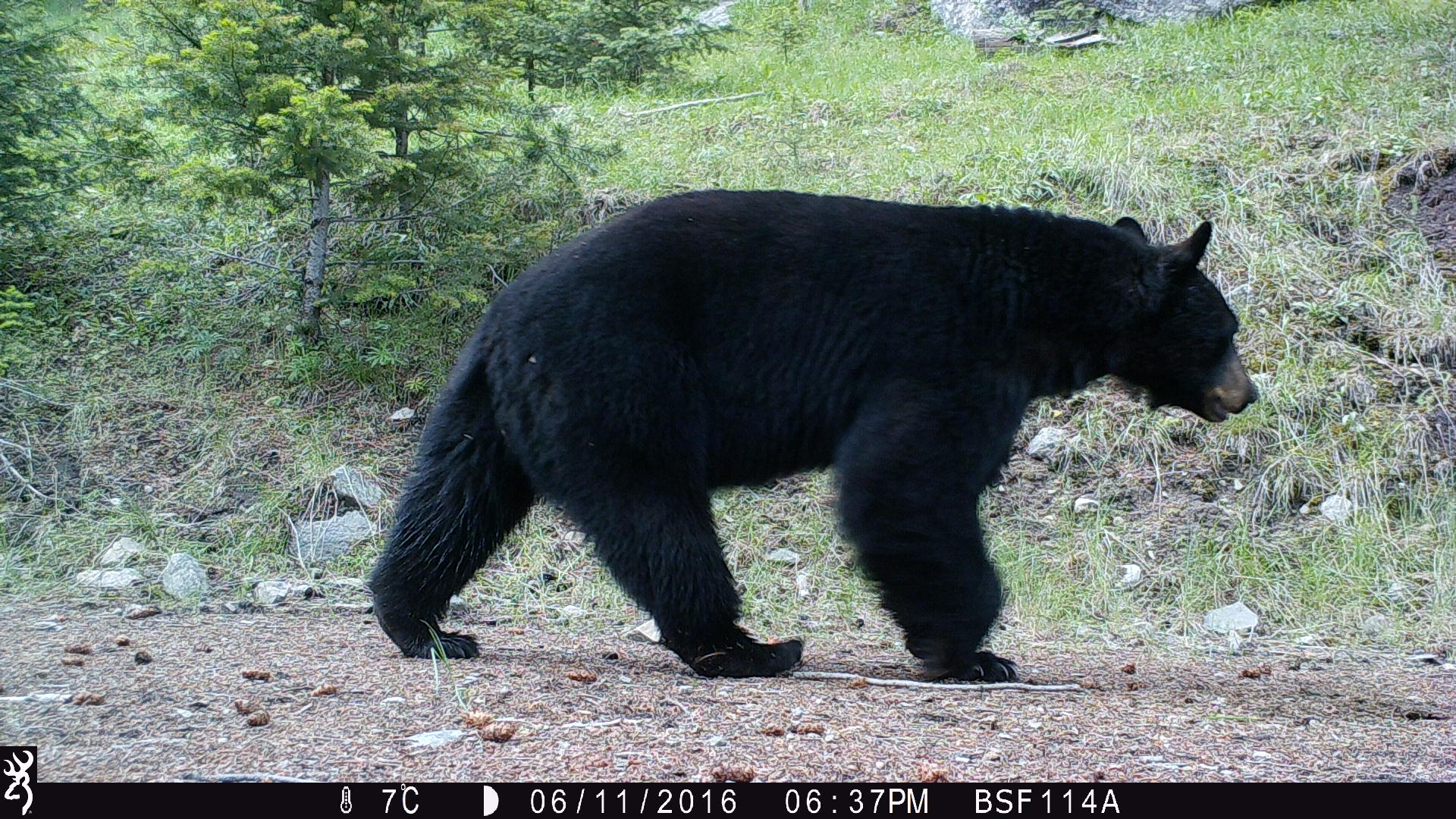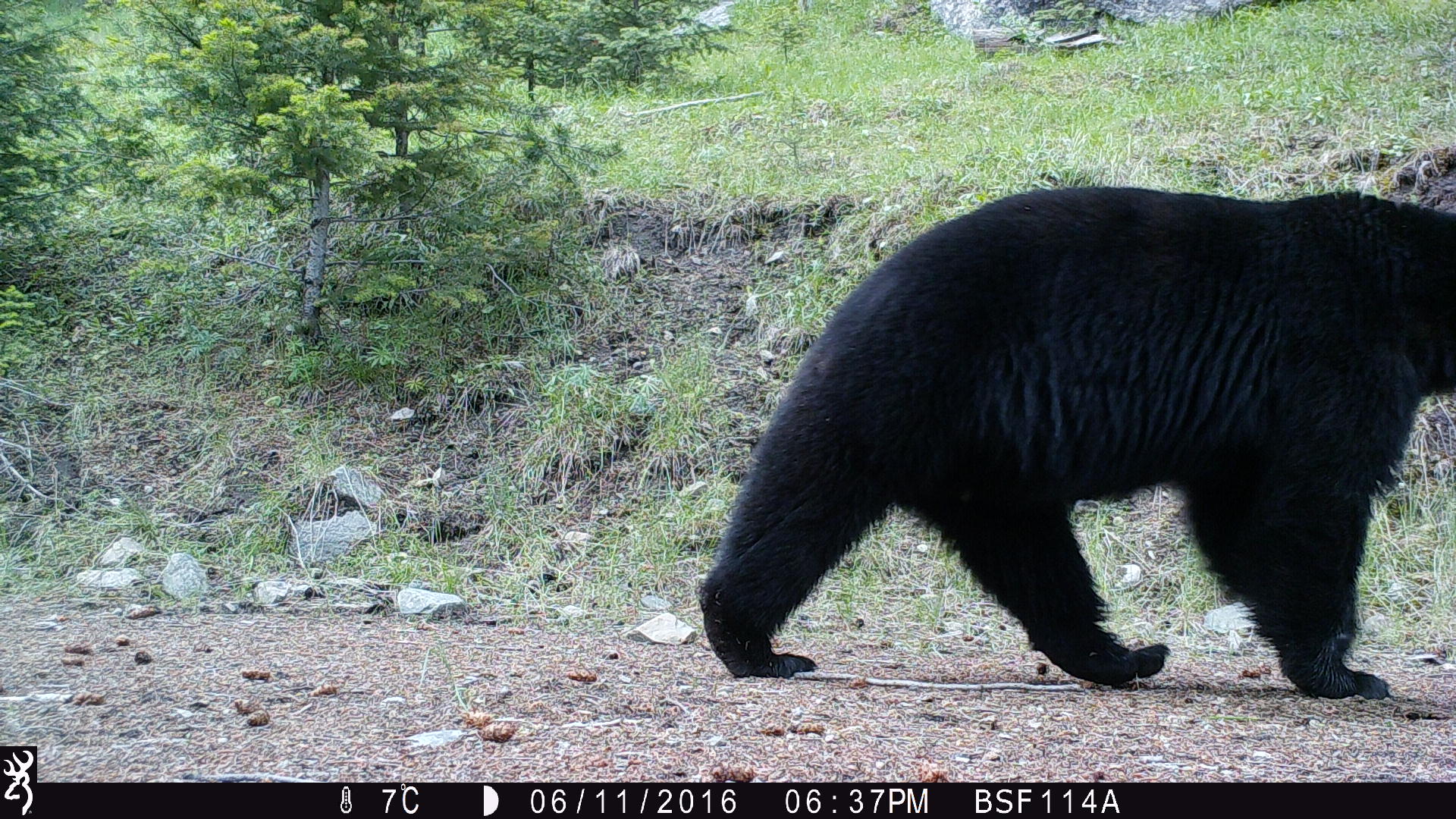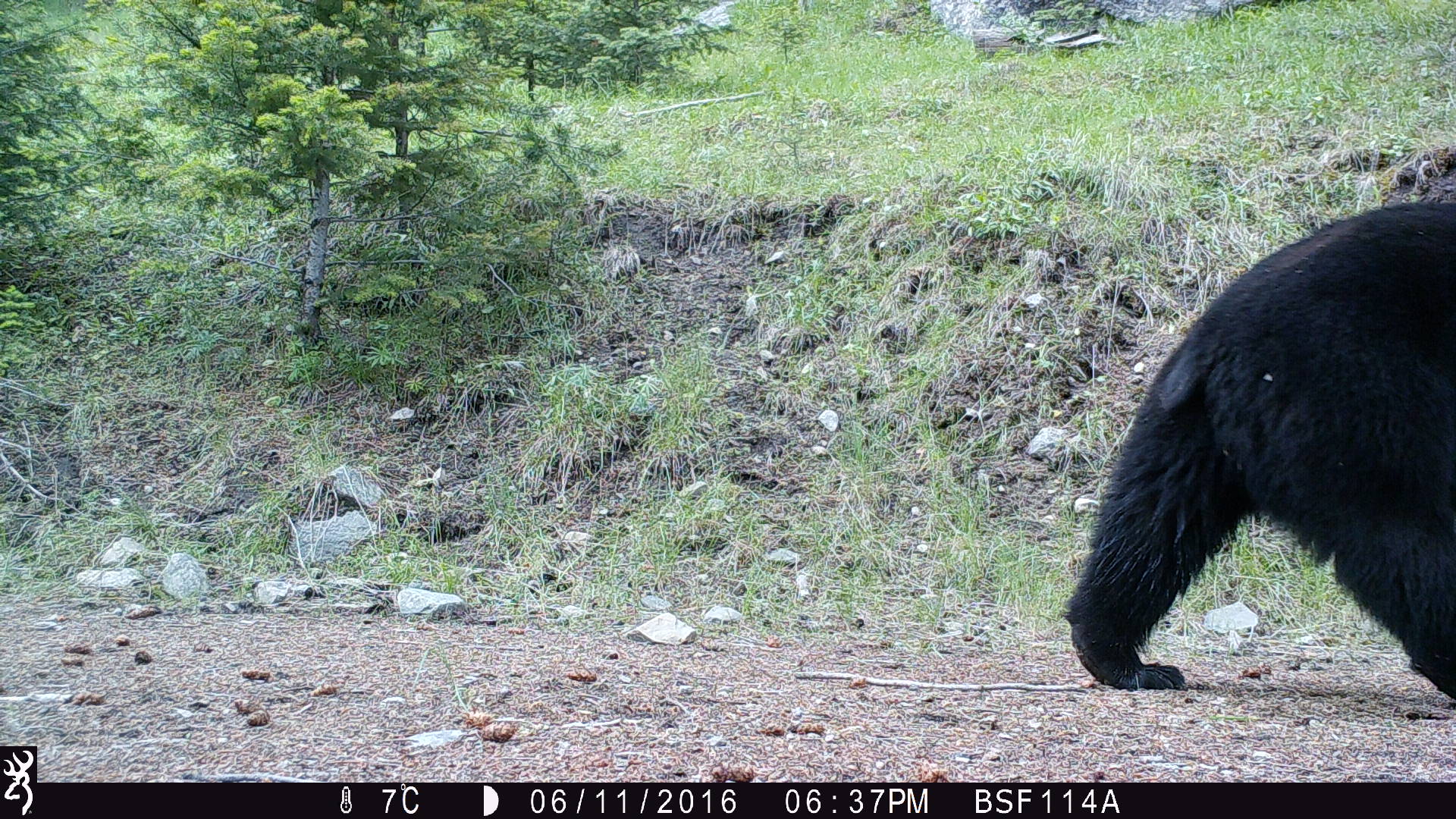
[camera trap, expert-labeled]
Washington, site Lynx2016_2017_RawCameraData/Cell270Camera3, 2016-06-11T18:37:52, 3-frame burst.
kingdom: Animalia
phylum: Chordata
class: Mammalia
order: Carnivora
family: Ursidae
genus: Ursus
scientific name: Ursus americanus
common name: american black bear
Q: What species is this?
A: Ursus americanus (american black bear).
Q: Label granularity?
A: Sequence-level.